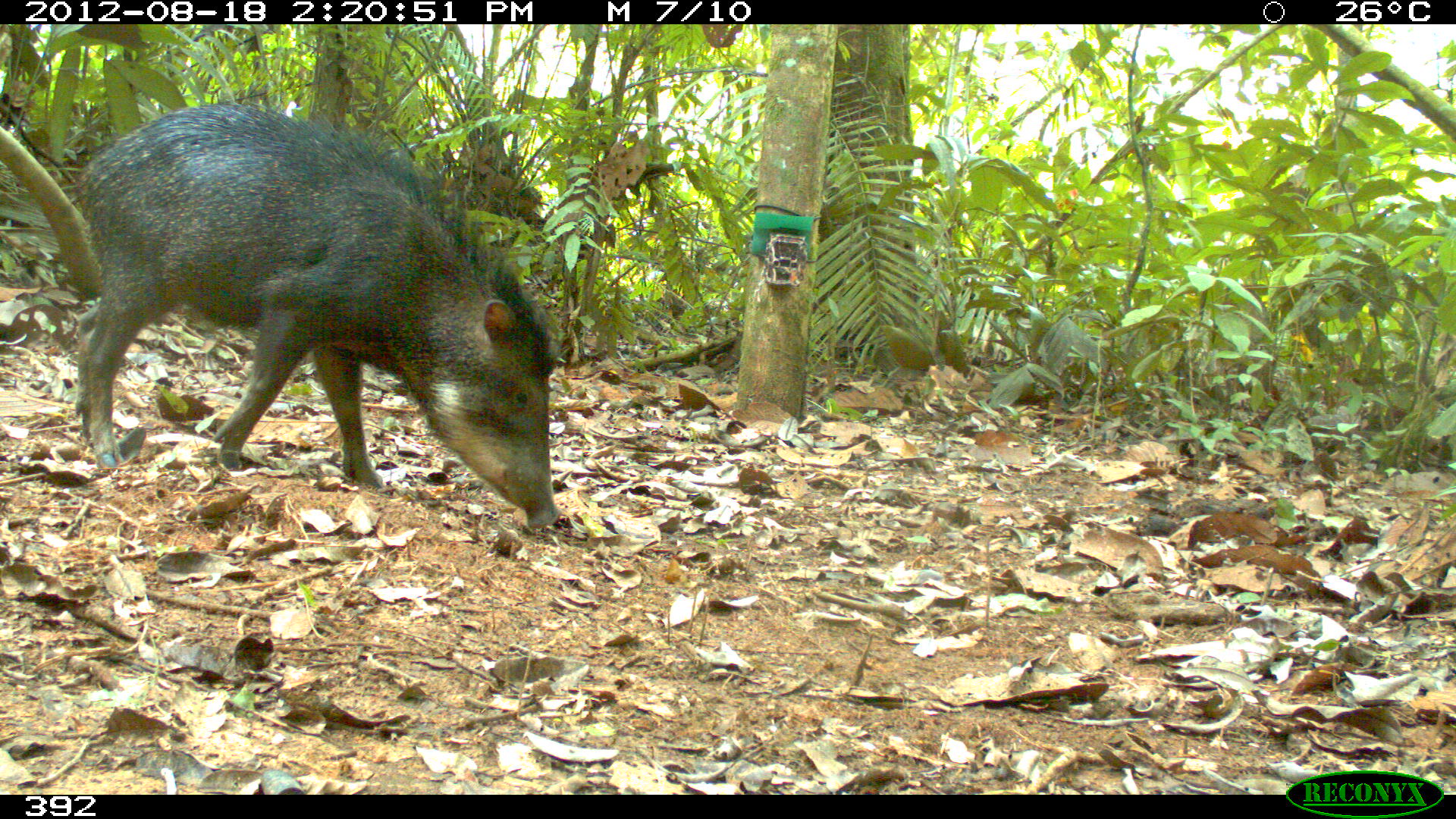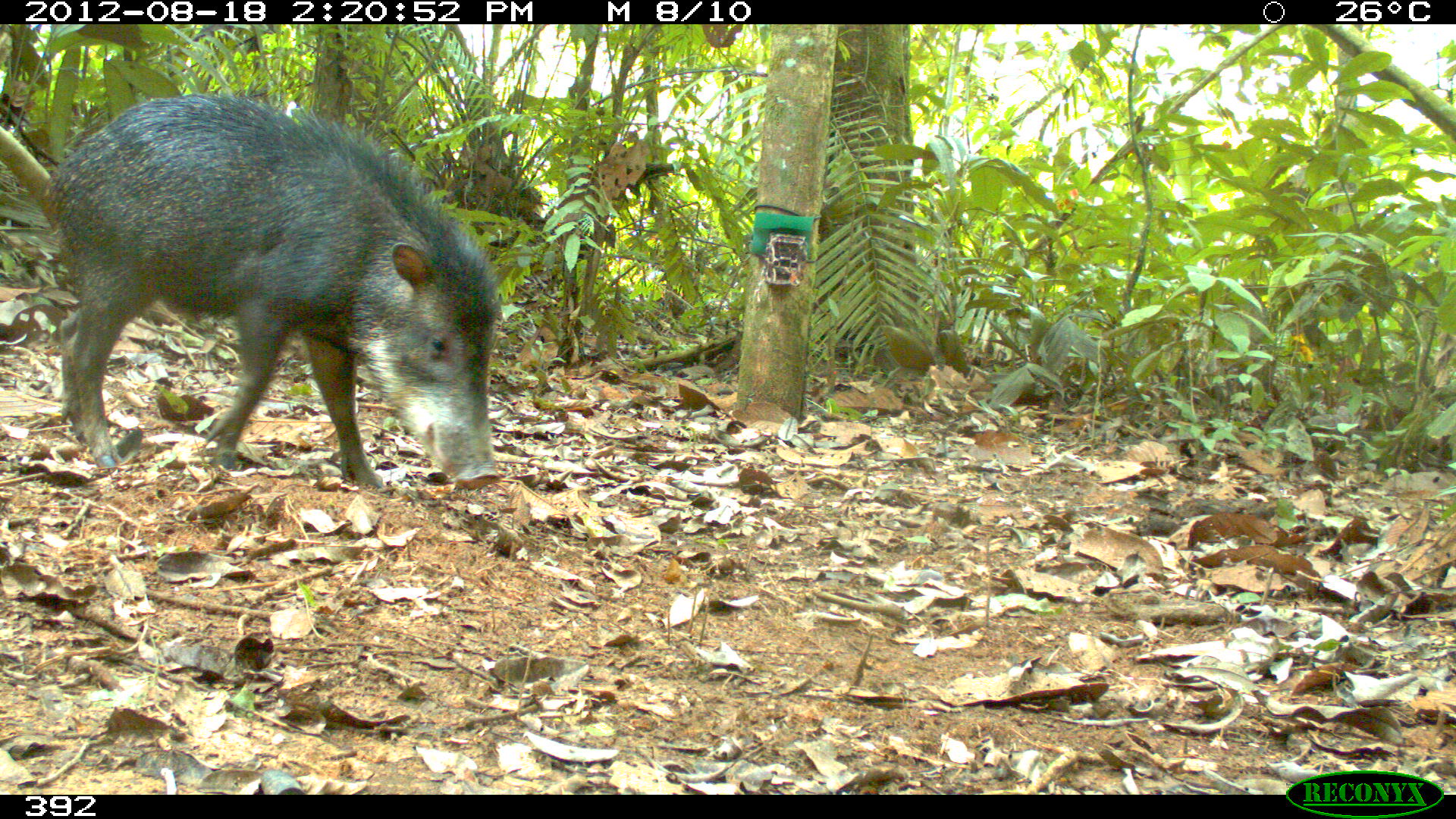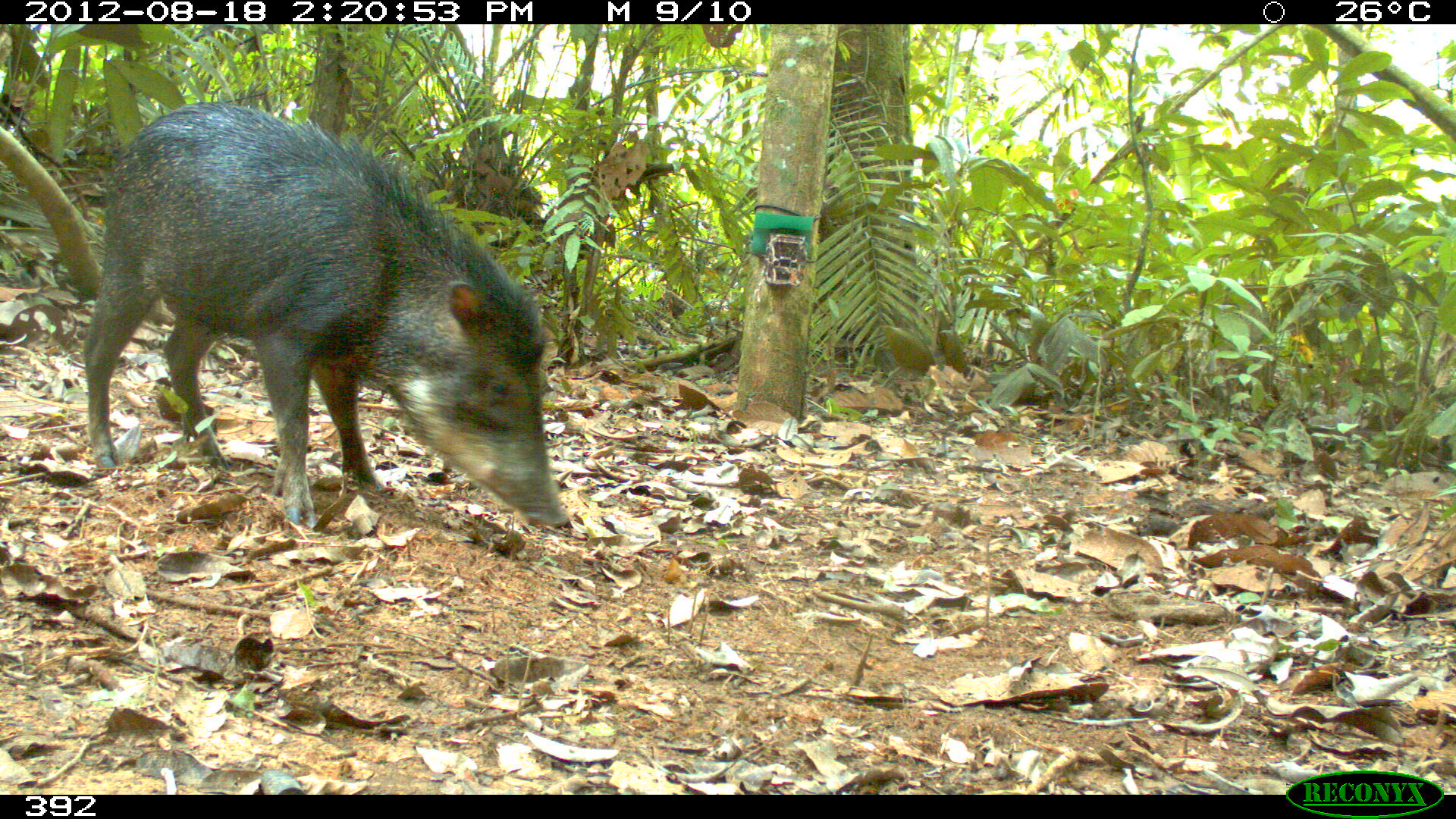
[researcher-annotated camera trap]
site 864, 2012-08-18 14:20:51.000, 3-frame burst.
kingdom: Animalia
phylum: Chordata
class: Mammalia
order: Artiodactyla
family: Tayassuidae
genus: Tayassu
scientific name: Tayassu pecari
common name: white-lipped peccary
Tayassu pecari (white-lipped peccary).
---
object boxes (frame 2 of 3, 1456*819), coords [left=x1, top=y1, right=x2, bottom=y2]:
tayassu pecari: [left=44, top=93, right=502, bottom=487]